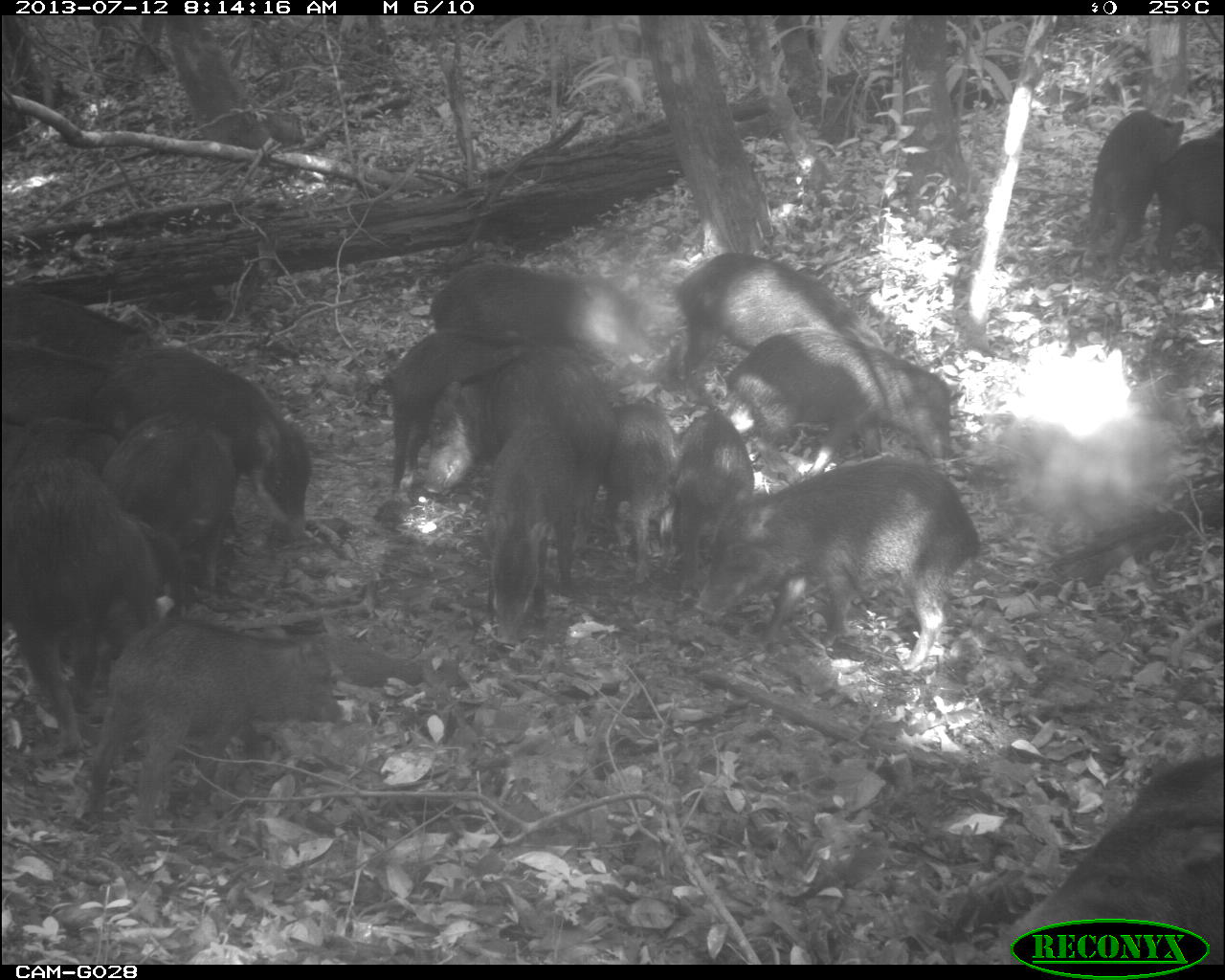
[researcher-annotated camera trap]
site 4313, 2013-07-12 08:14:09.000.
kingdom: Animalia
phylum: Chordata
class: Mammalia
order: Artiodactyla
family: Tayassuidae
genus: Tayassu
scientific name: Tayassu pecari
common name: white-lipped peccary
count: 20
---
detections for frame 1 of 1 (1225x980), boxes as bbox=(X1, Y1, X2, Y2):
group: bbox=(0, 103, 1225, 962)